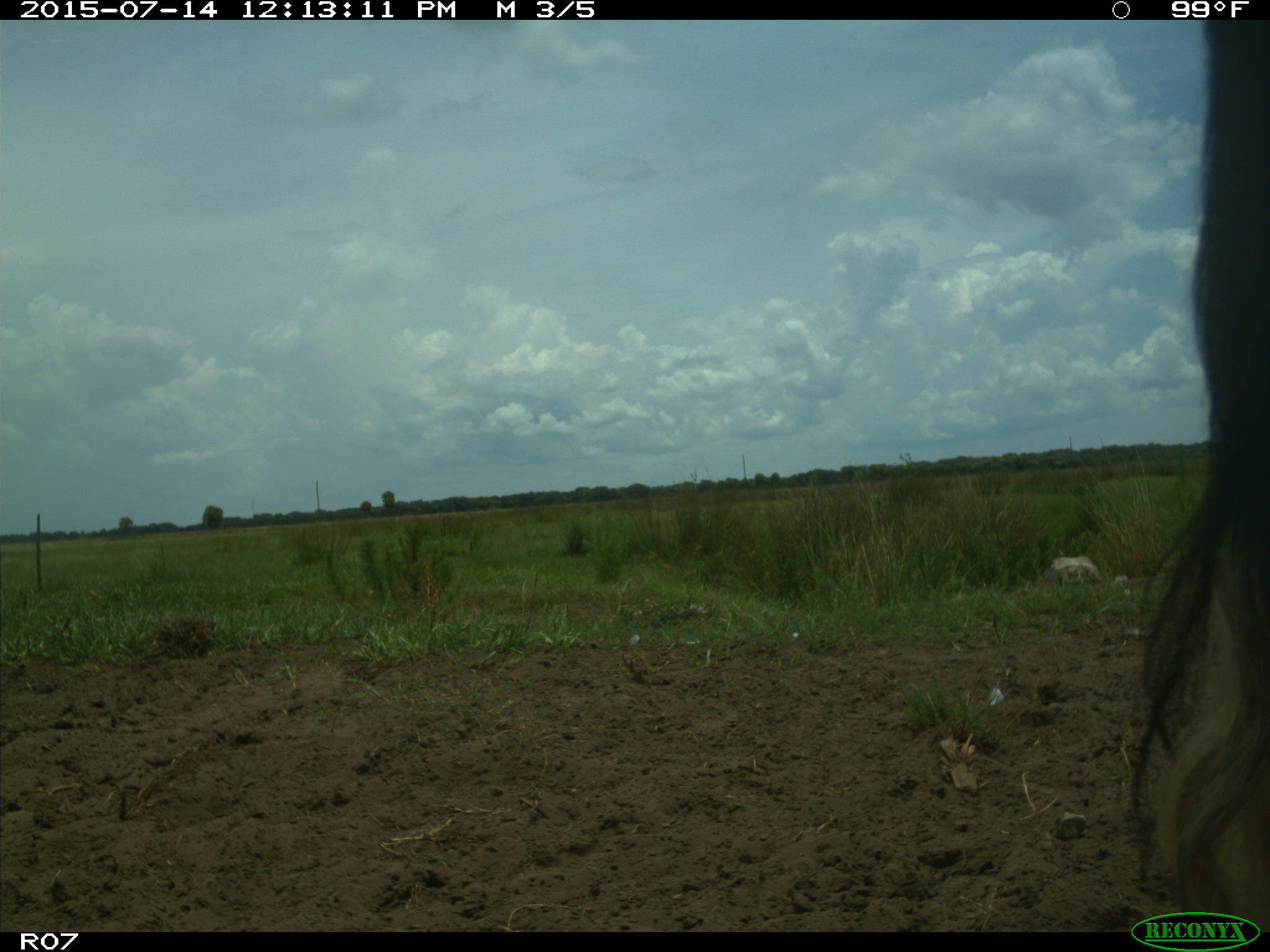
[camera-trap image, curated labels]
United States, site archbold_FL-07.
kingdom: Animalia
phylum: Chordata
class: Mammalia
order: Artiodactyla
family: Bovidae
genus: Bos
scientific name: Bos taurus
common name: domestic cow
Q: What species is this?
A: Bos taurus (domestic cow).